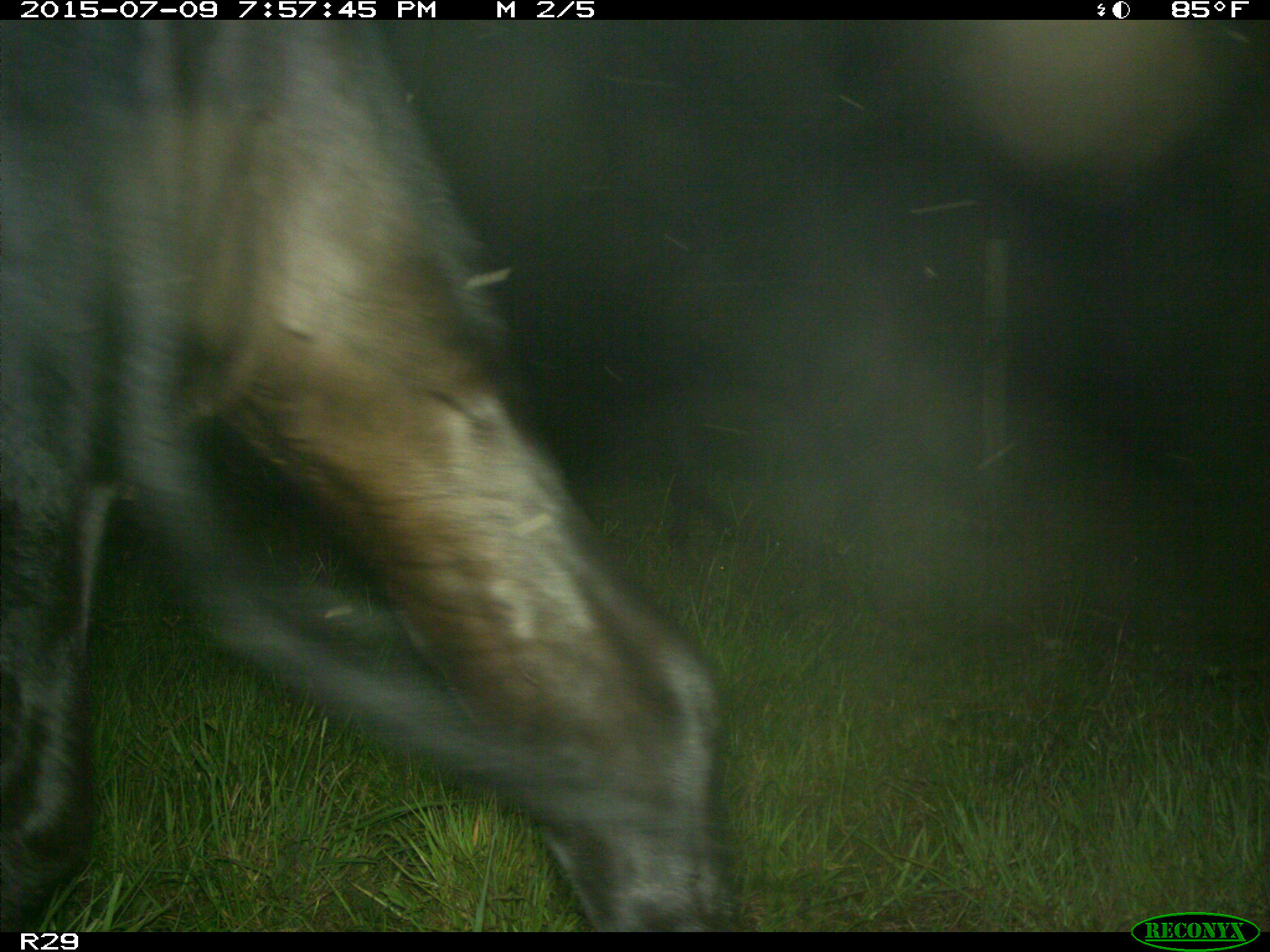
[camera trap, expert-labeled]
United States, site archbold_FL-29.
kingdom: Animalia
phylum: Chordata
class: Mammalia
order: Artiodactyla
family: Bovidae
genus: Bos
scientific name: Bos taurus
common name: domestic cow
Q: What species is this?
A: Bos taurus (domestic cow).